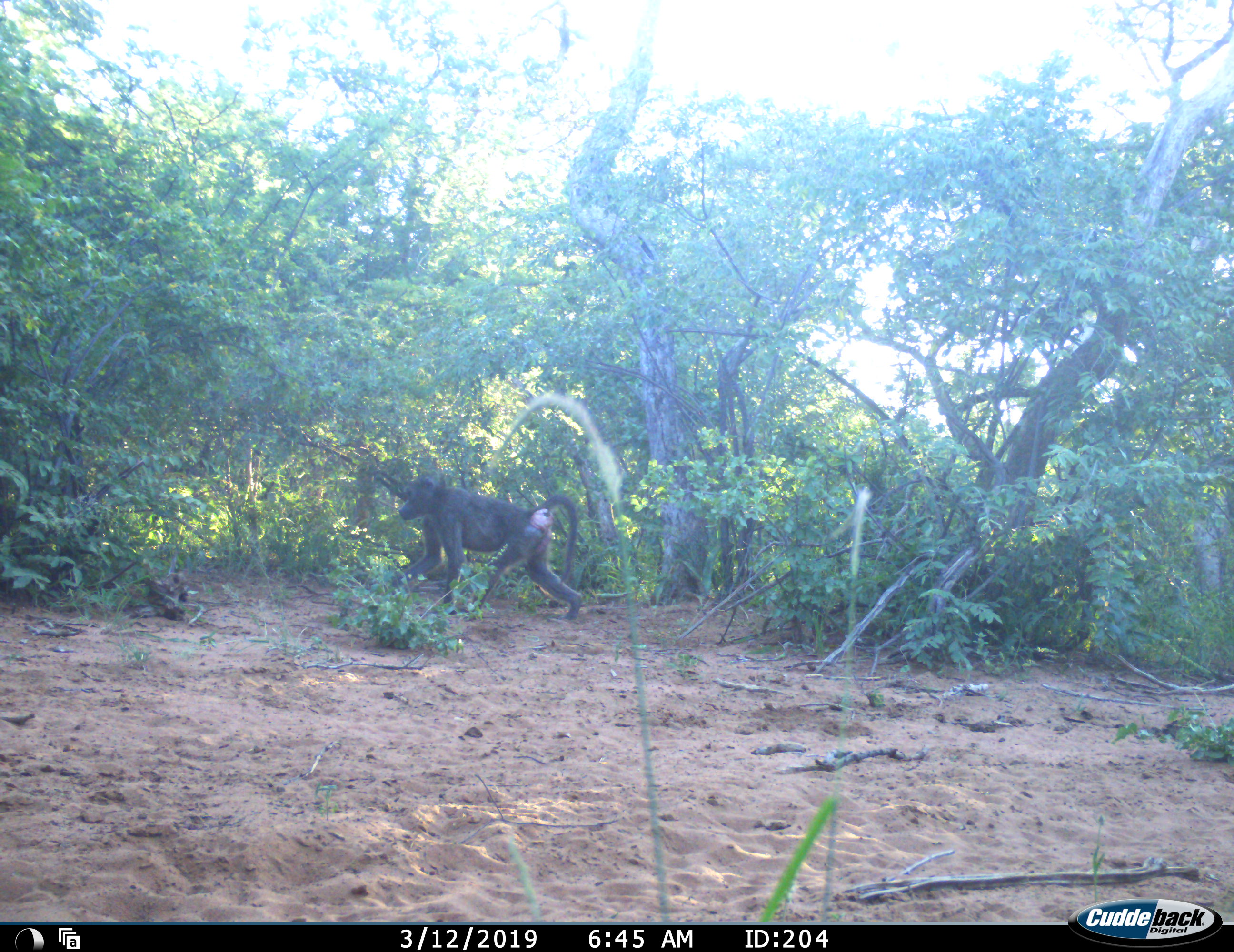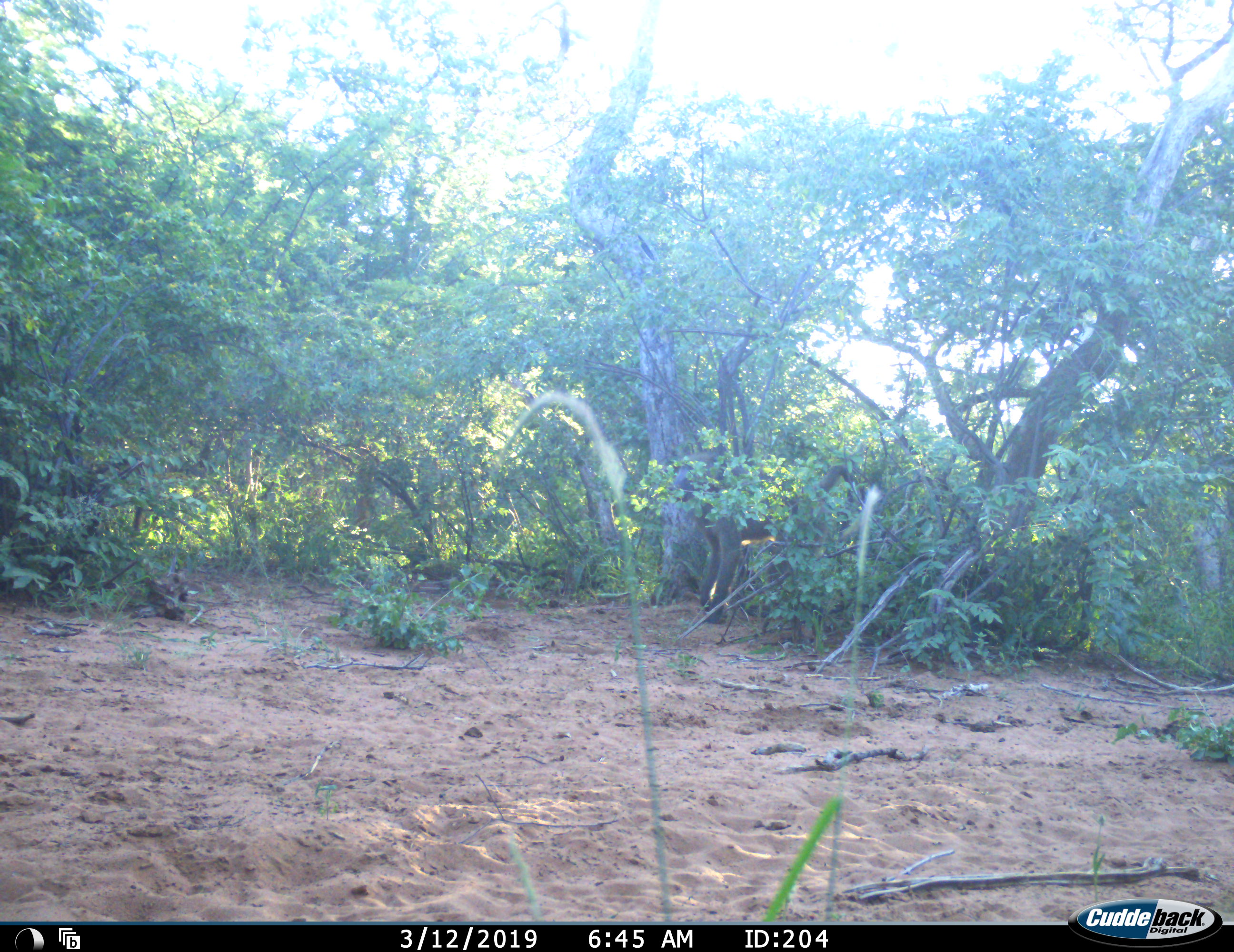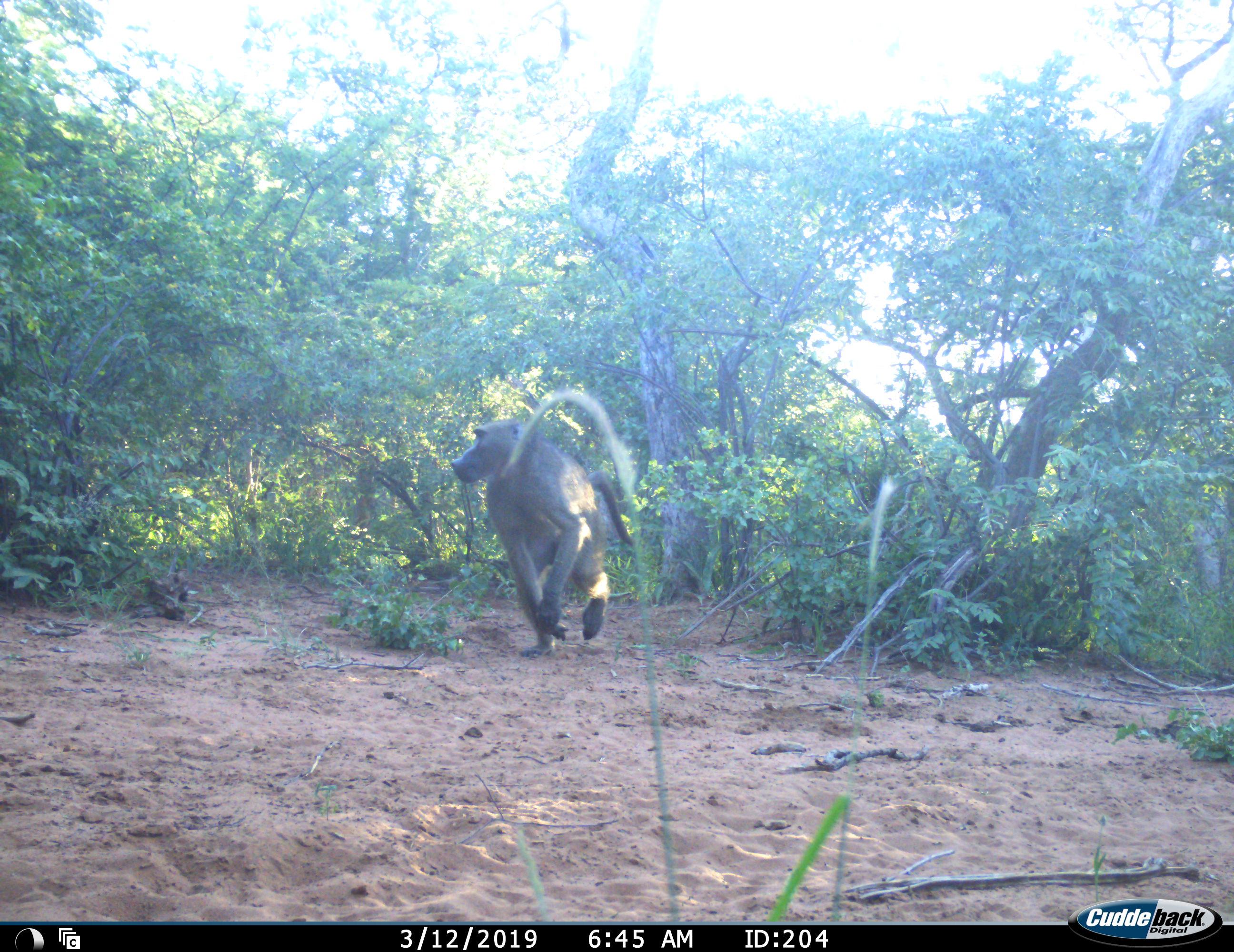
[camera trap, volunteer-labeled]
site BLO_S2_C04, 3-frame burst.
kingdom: Animalia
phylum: Chordata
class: Mammalia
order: Primates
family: Cercopithecidae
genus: Papio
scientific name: Papio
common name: baboon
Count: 2.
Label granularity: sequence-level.